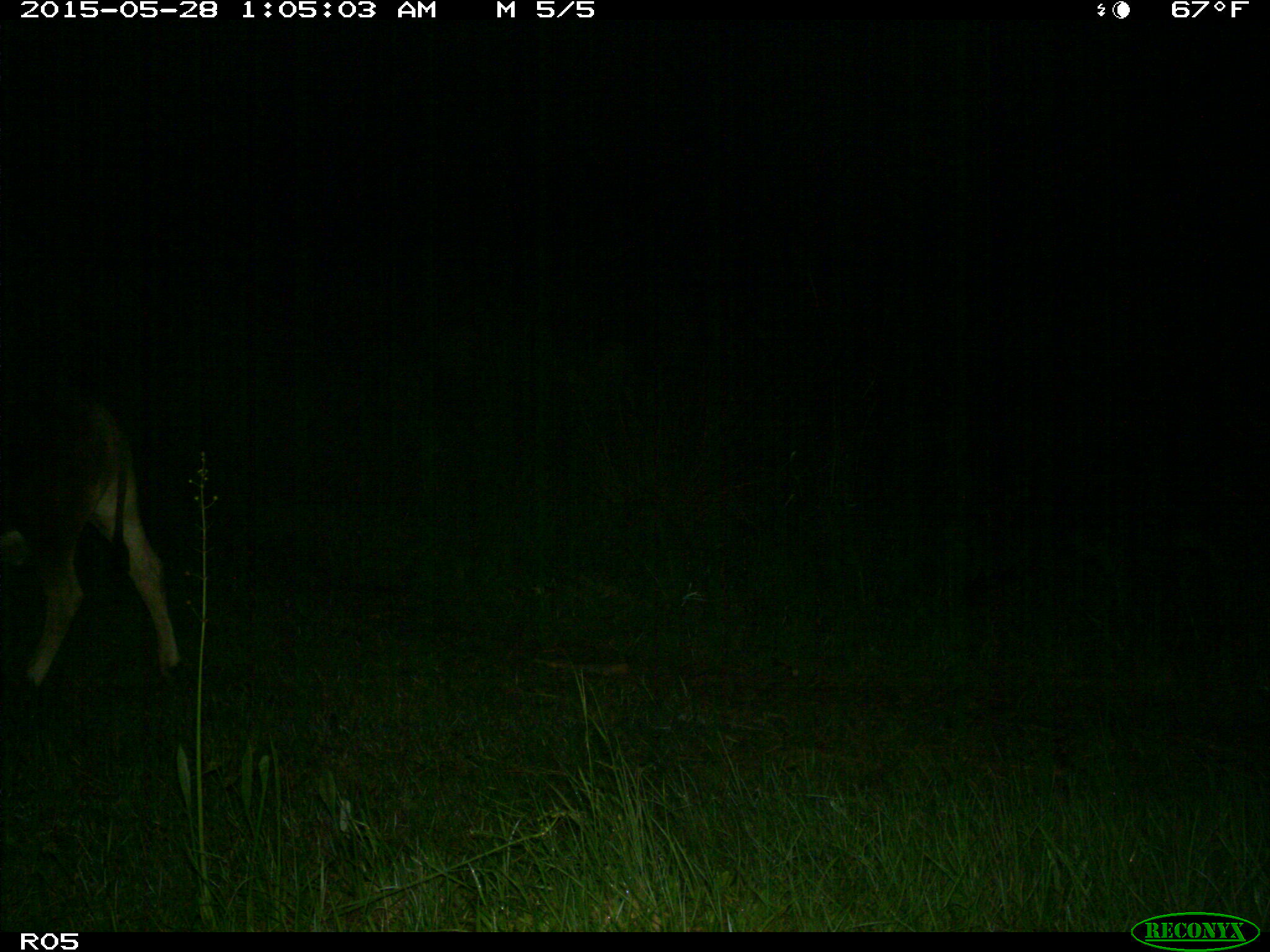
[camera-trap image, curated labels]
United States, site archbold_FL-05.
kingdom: Animalia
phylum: Chordata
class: Mammalia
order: Artiodactyla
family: Bovidae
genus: Bos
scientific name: Bos taurus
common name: domestic cow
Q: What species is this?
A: Bos taurus (domestic cow).